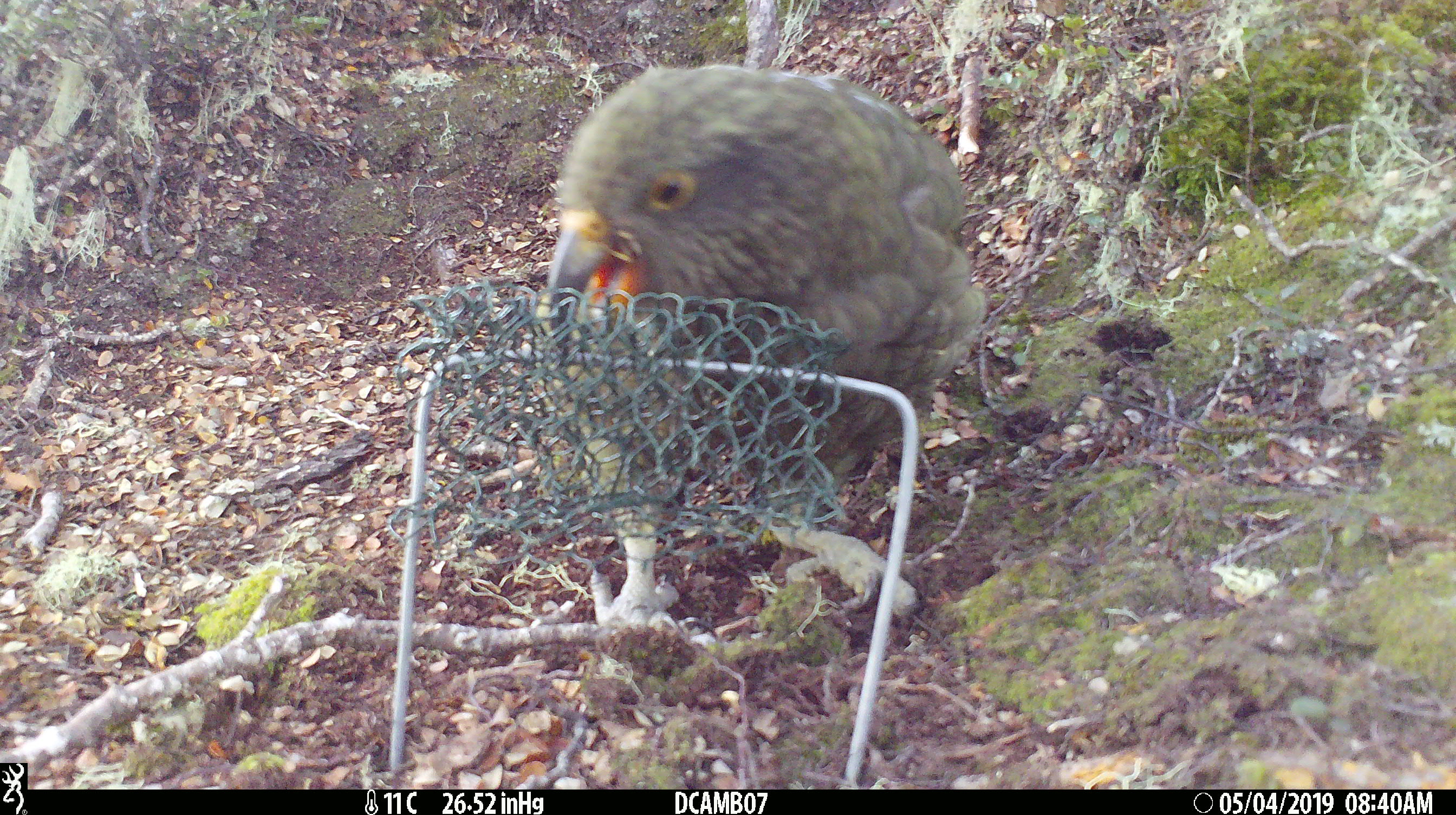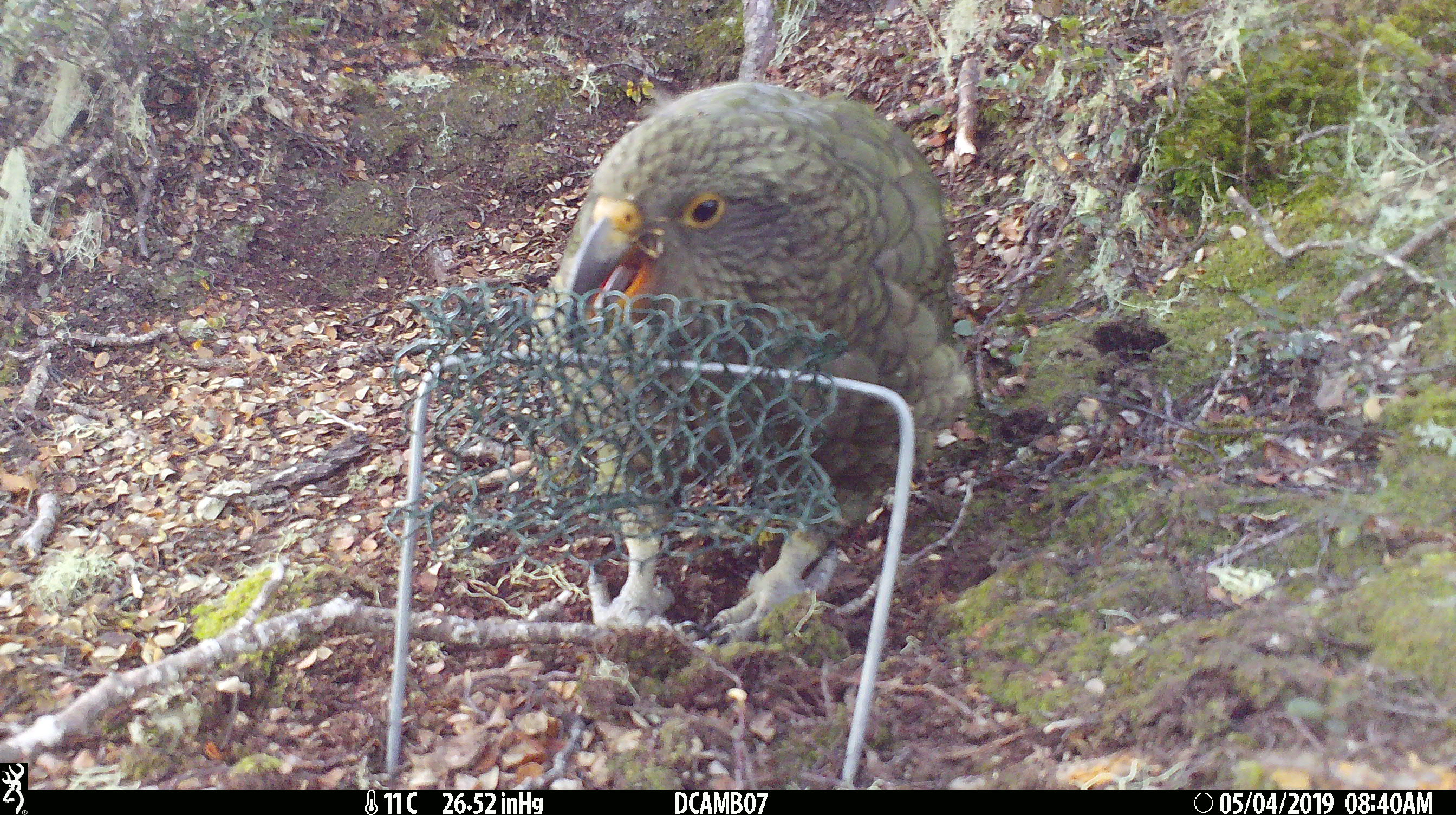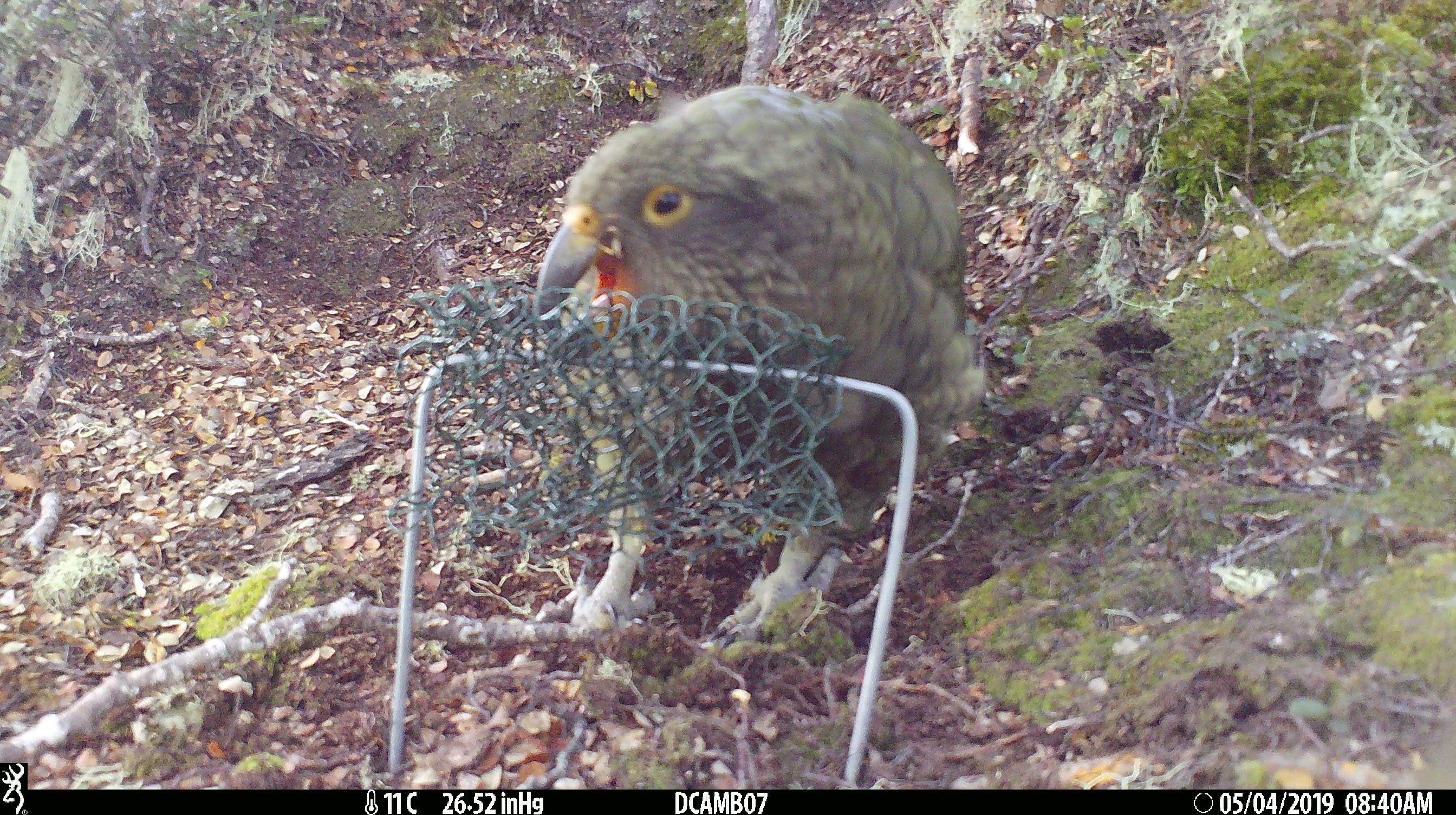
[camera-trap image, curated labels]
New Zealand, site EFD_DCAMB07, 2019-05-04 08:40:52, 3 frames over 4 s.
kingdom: Animalia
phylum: Chordata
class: Aves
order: Psittaciformes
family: Strigopidae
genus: Nestor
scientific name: Nestor notabilis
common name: kea